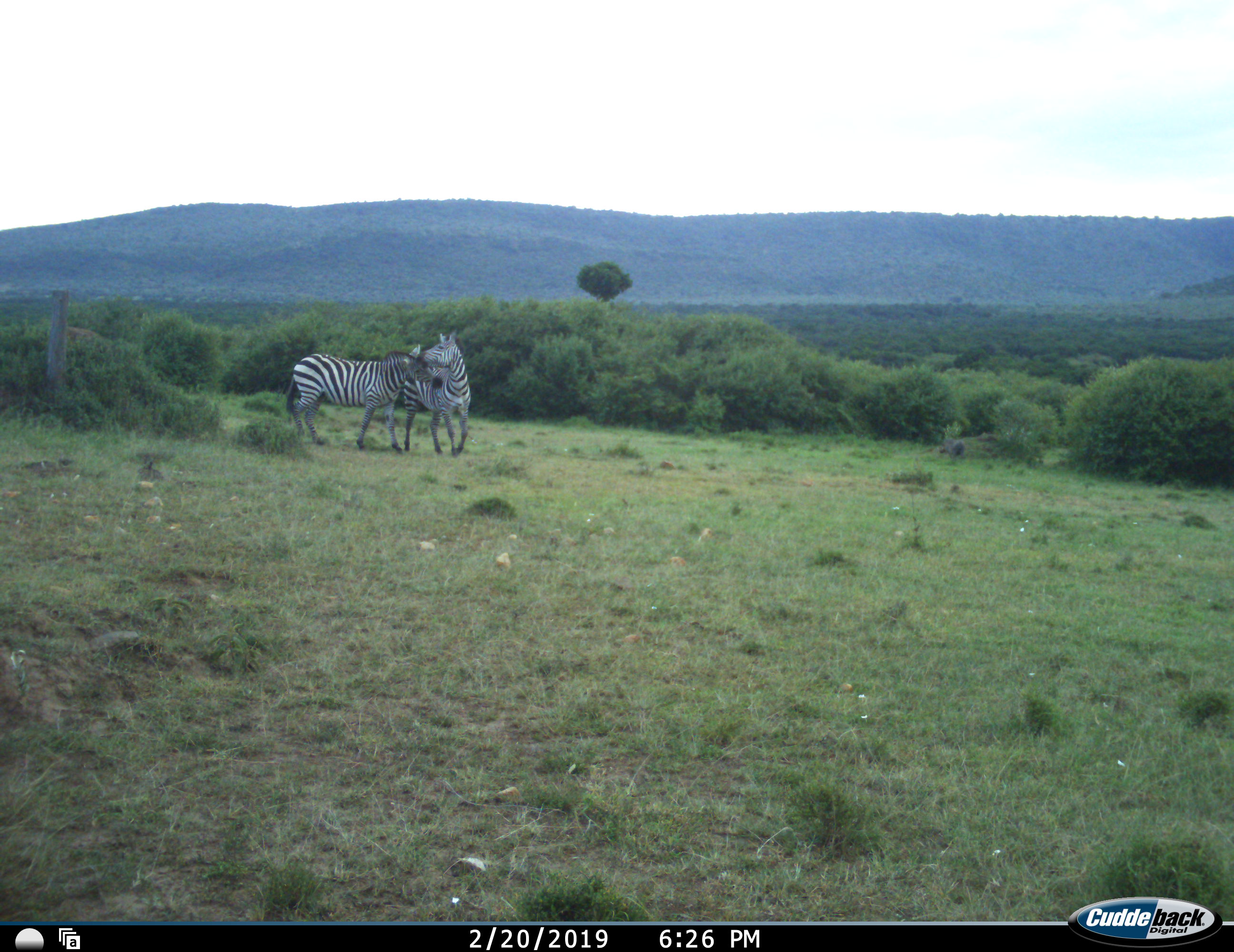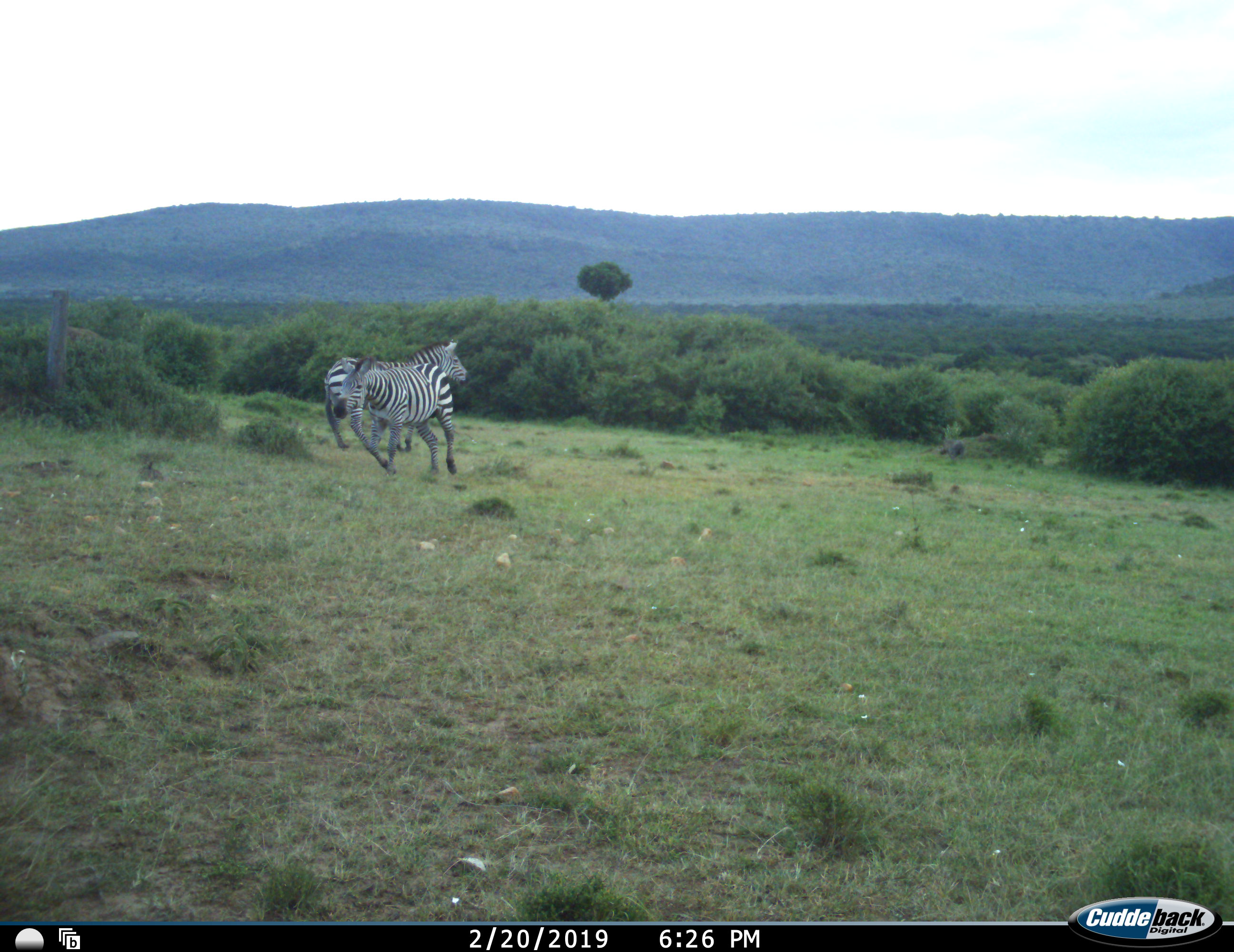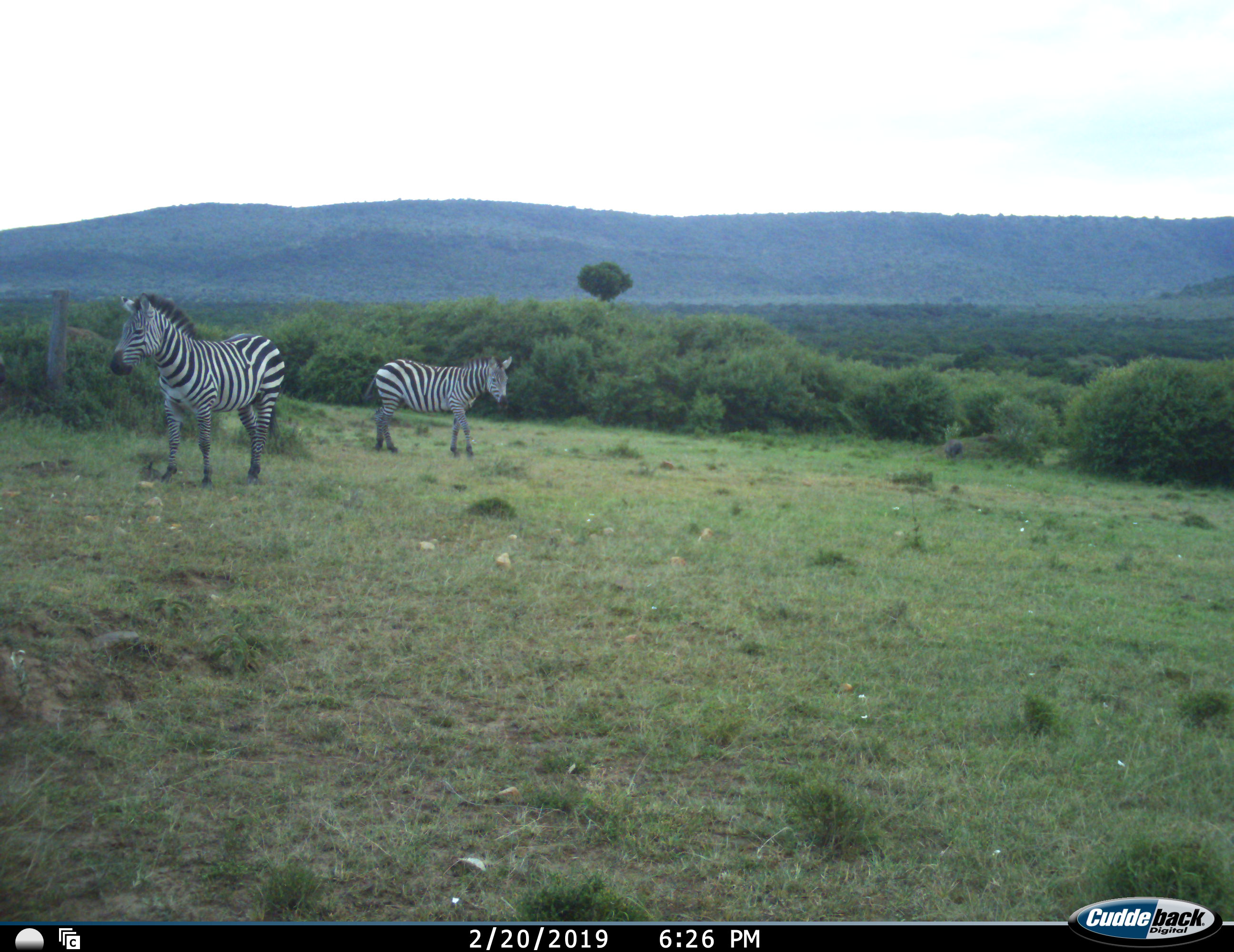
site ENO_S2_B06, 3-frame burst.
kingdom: Animalia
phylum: Chordata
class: Mammalia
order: Perissodactyla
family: Equidae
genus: Equus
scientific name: Equus quagga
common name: plains zebra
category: zebraplains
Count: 2.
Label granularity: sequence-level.